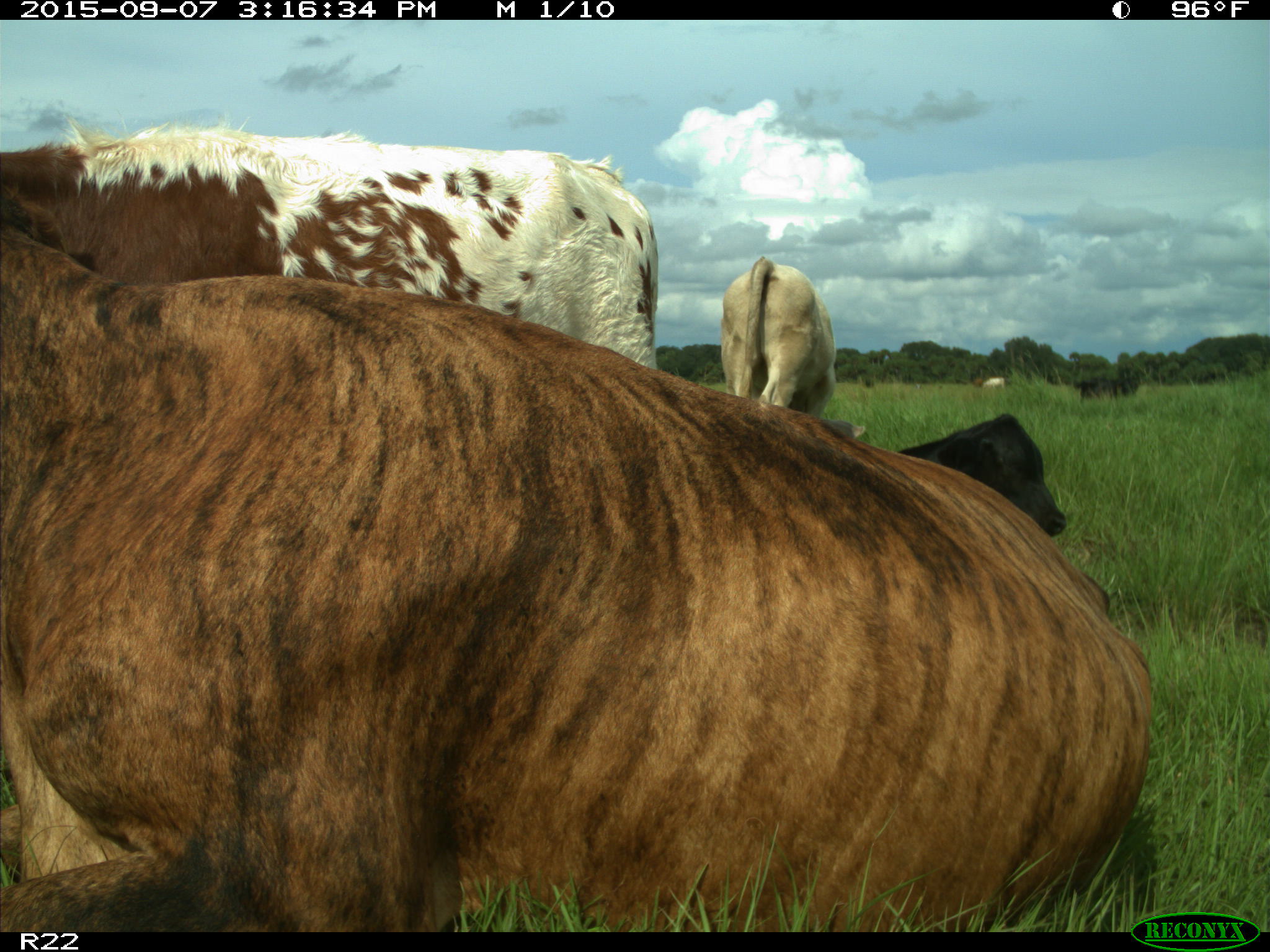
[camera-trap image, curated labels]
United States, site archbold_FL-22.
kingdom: Animalia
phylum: Chordata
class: Mammalia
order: Artiodactyla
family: Bovidae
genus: Bos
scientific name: Bos taurus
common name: domestic cow